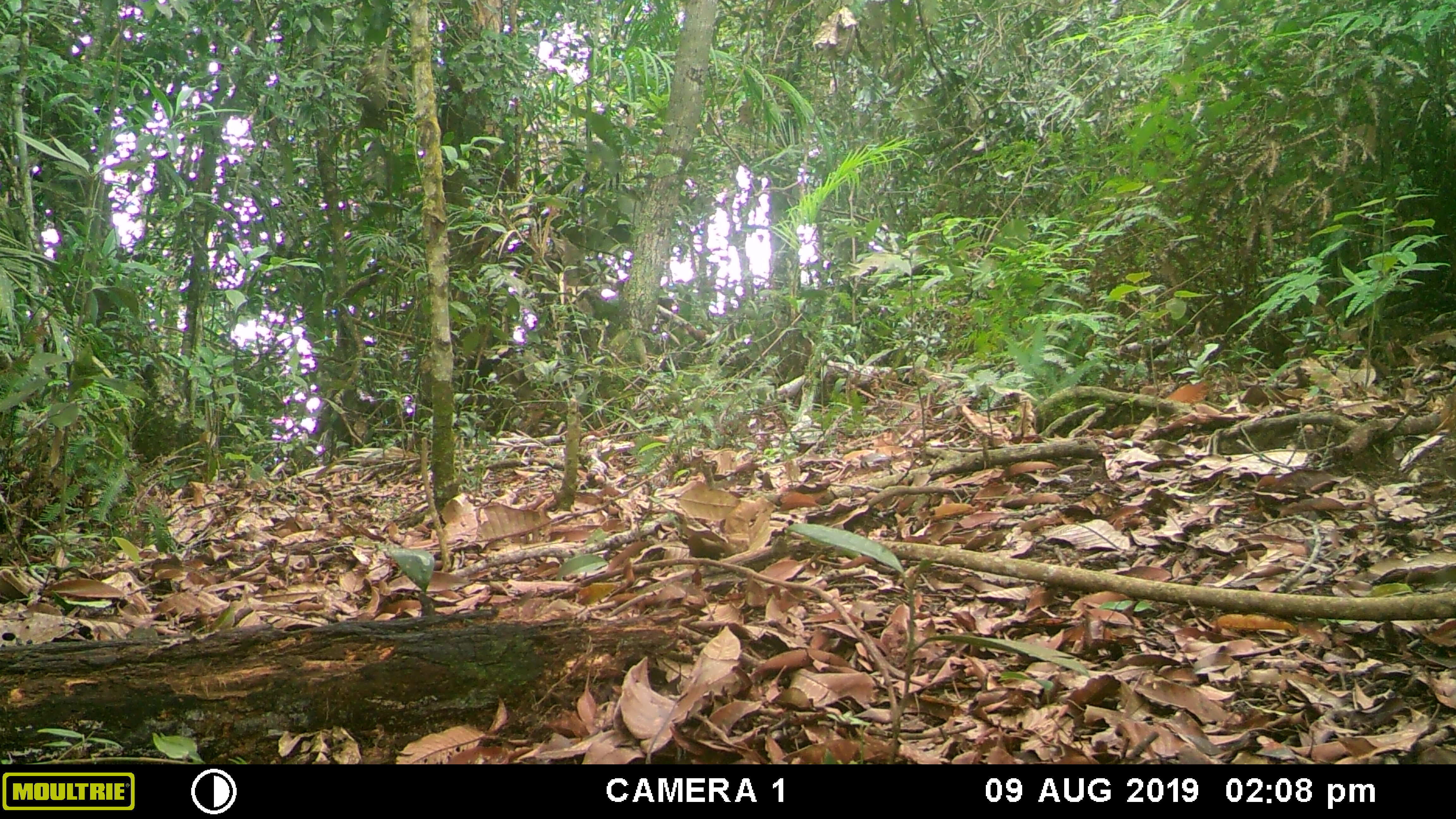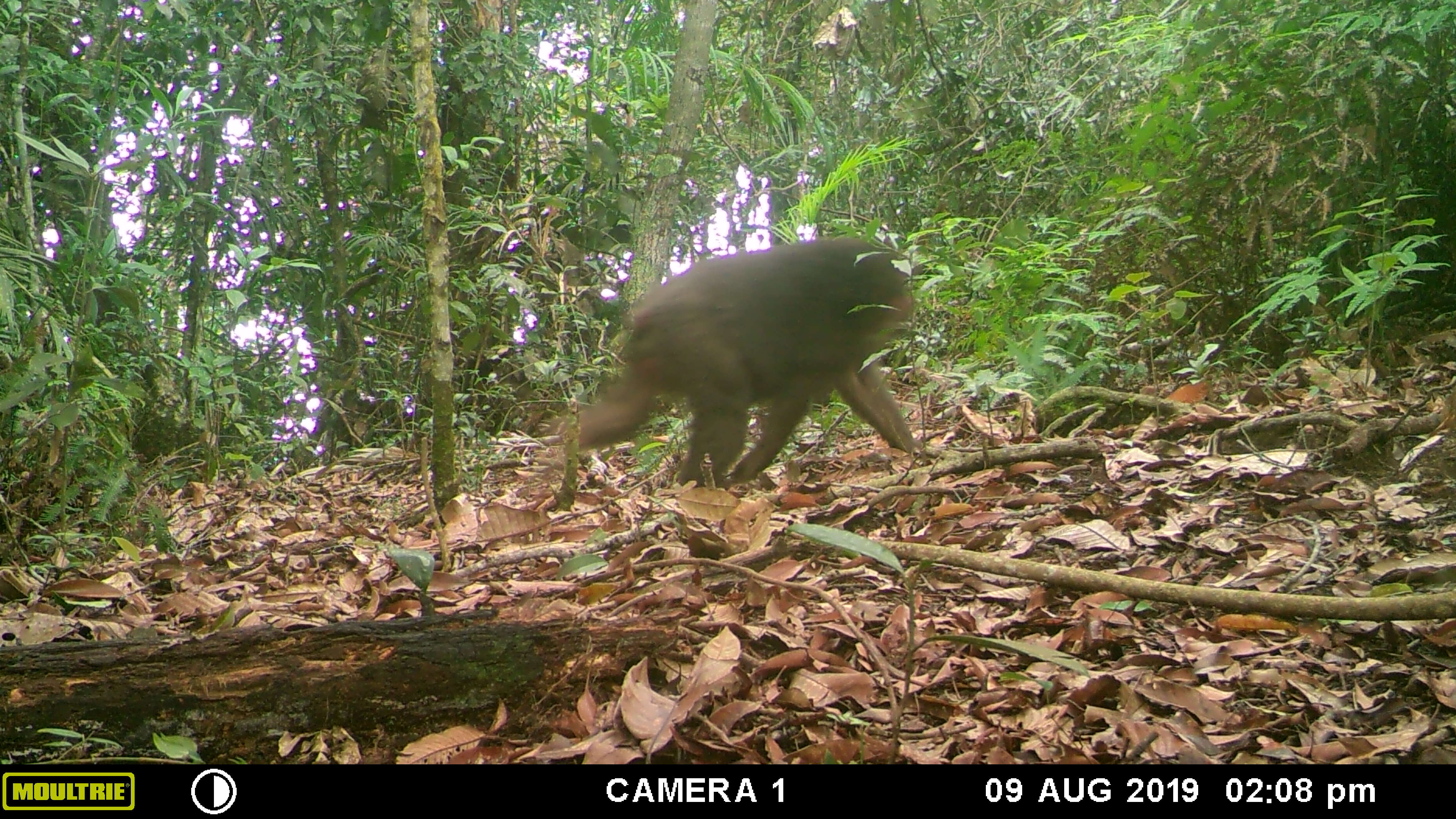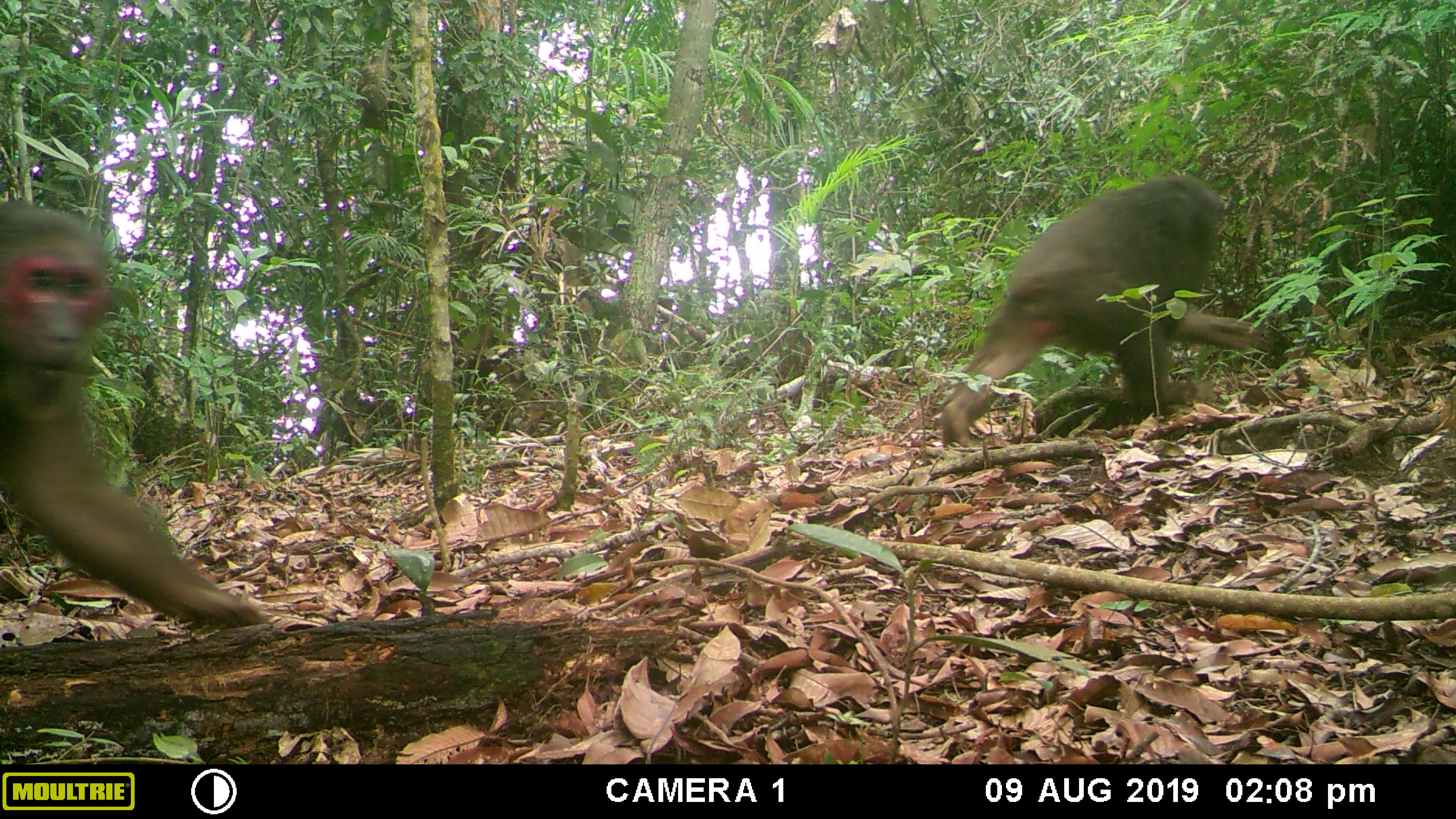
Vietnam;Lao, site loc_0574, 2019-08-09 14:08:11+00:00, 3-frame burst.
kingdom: Animalia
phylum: Chordata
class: Mammalia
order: Primates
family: Cercopithecidae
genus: Macaca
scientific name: Macaca arctoides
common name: stump-tailed macaque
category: stump tailed macaque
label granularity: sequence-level